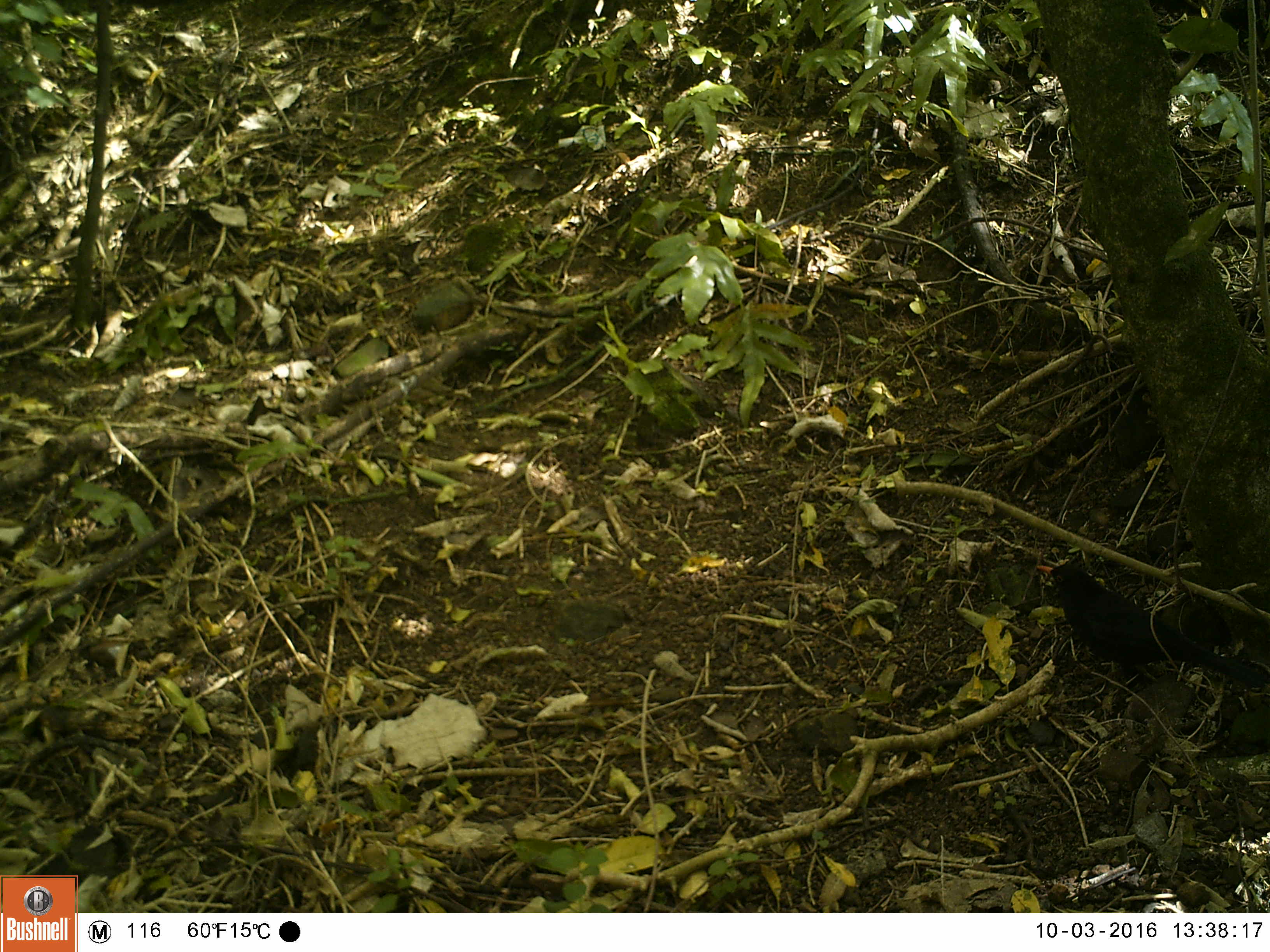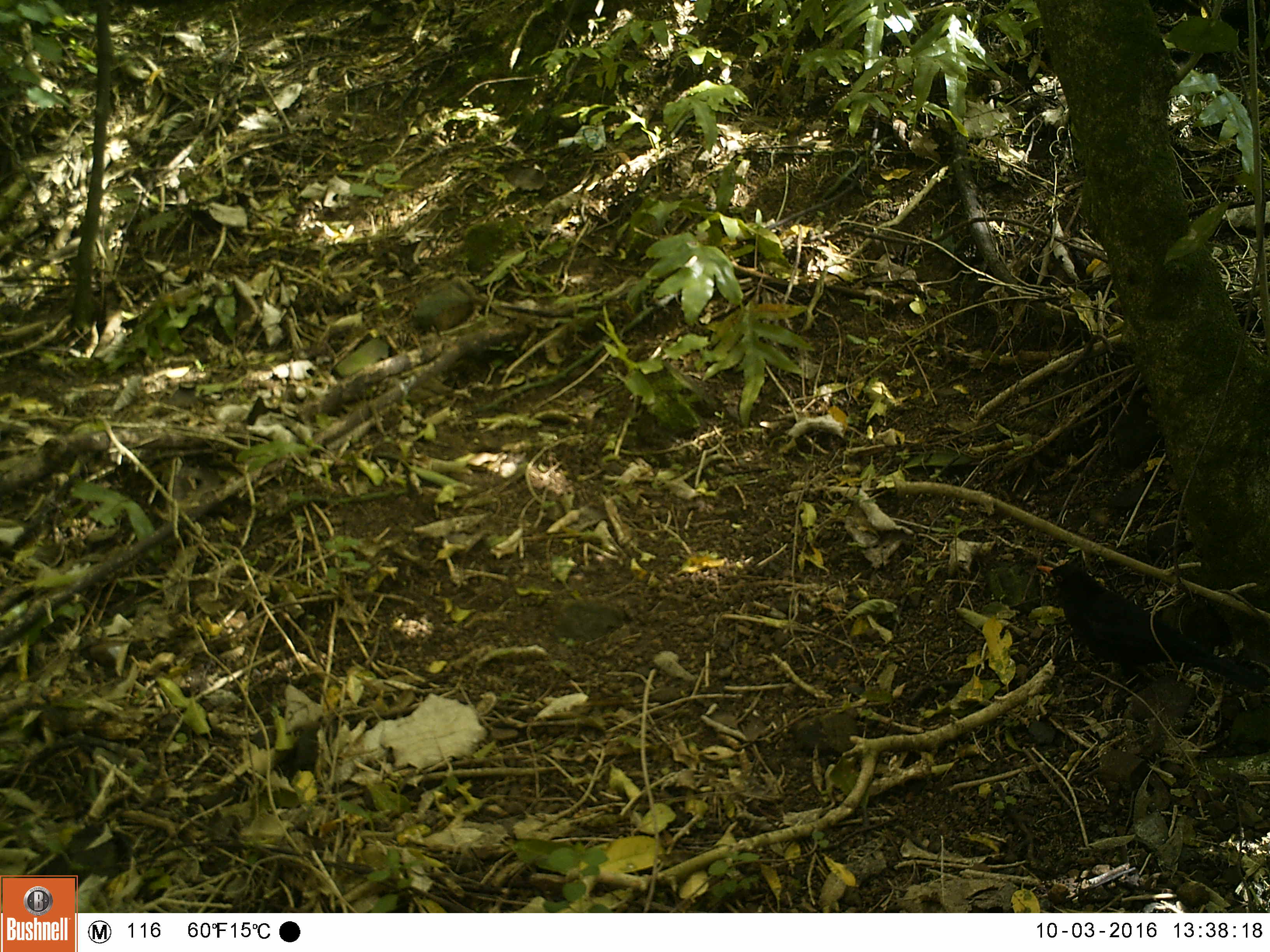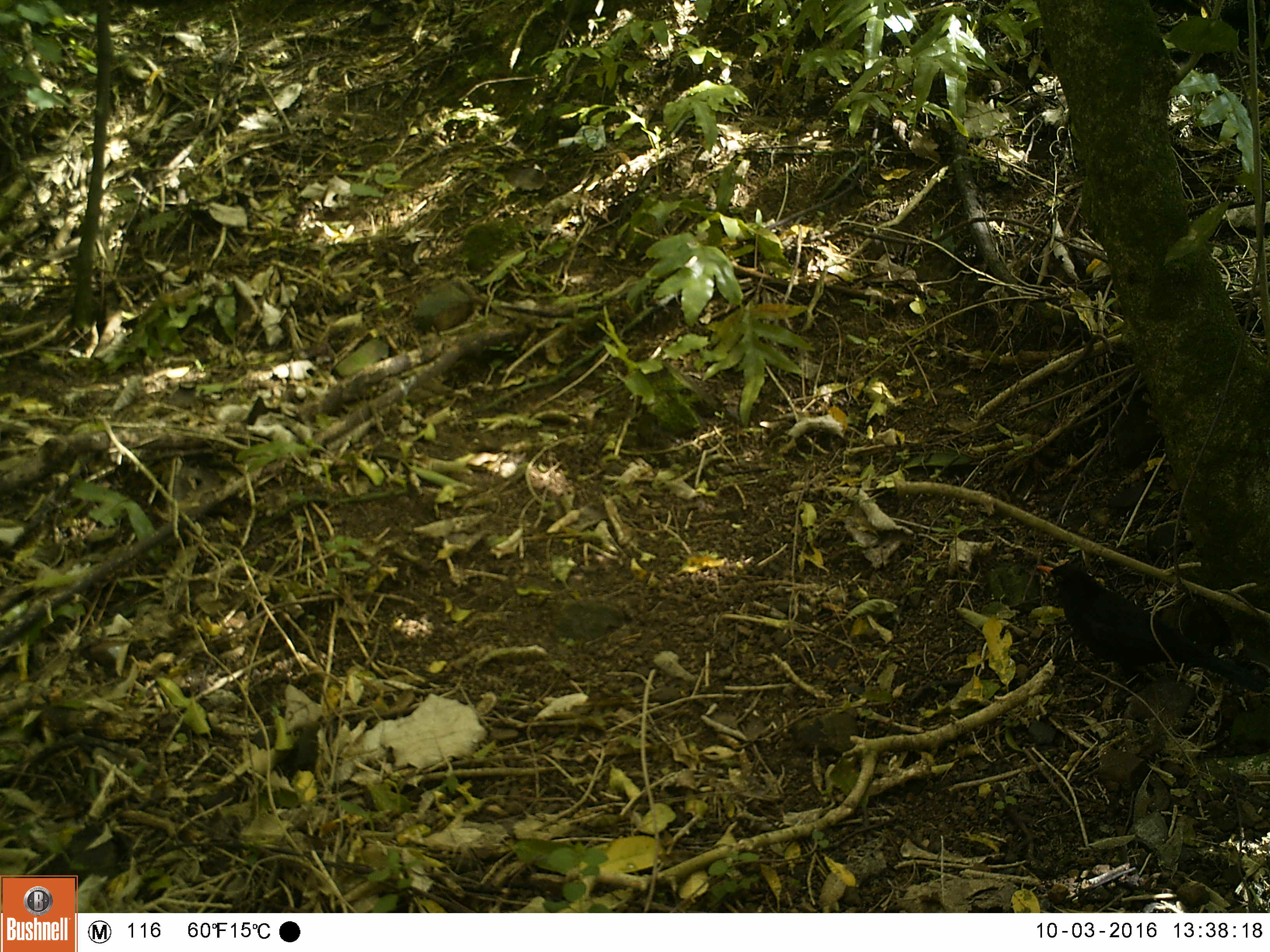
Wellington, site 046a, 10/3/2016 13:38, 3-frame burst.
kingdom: Animalia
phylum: Chordata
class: Aves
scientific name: Aves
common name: bird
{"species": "bird (Aves)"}